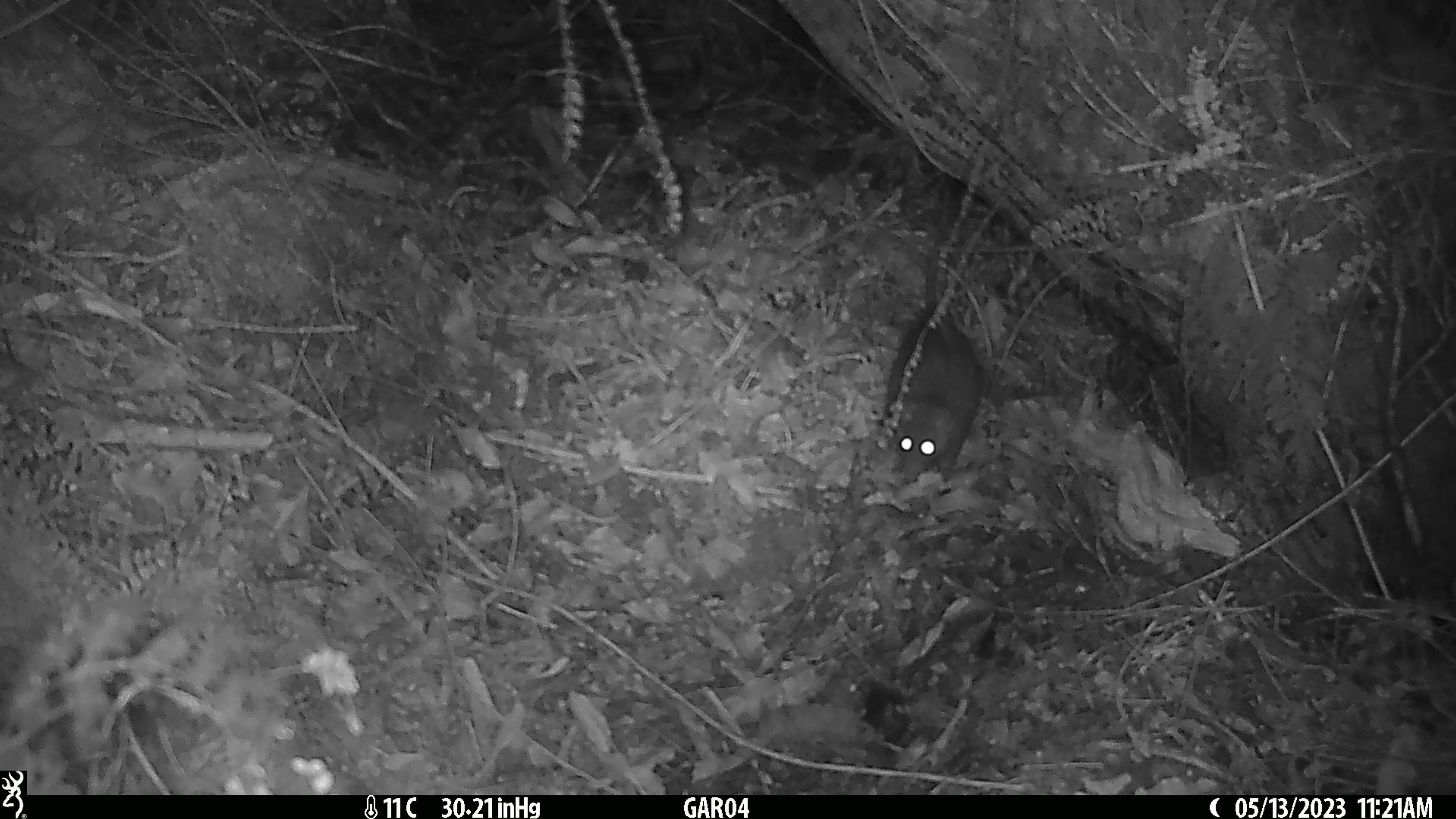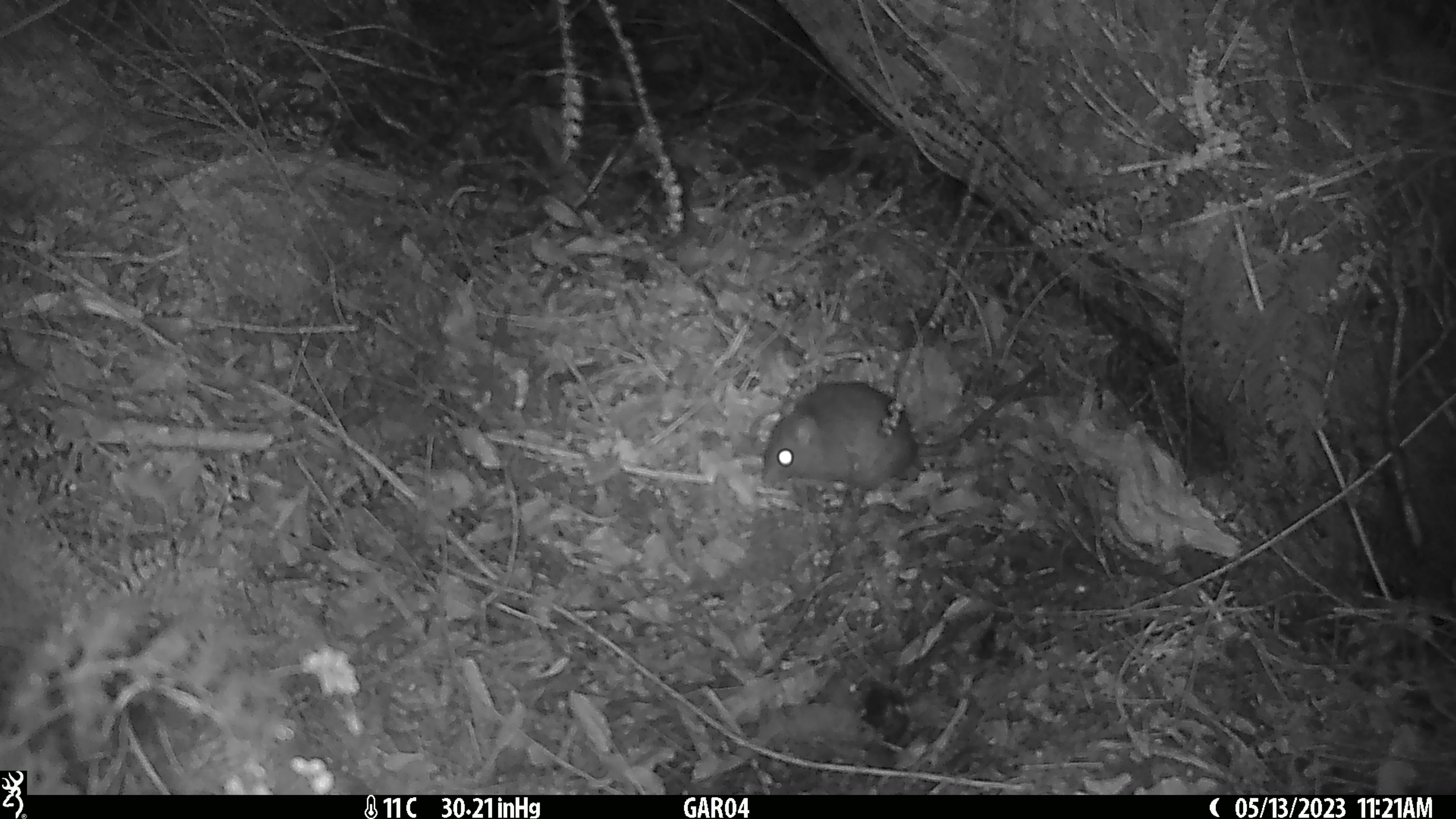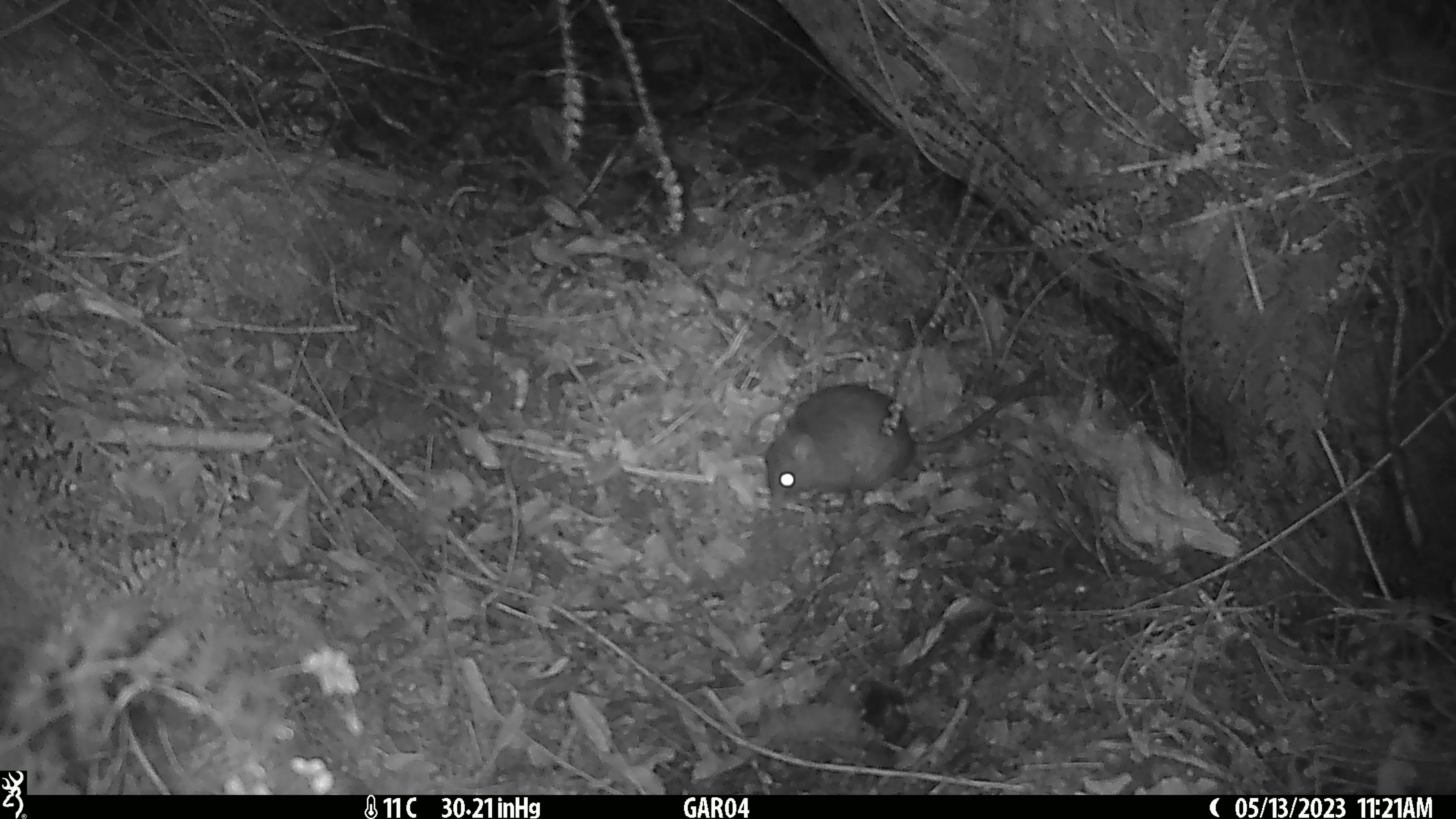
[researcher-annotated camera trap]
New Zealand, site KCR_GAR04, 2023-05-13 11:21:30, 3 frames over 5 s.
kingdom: Animalia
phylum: Chordata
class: Mammalia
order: Rodentia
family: Muridae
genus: Rattus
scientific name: Rattus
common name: rat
Rat (Rattus).